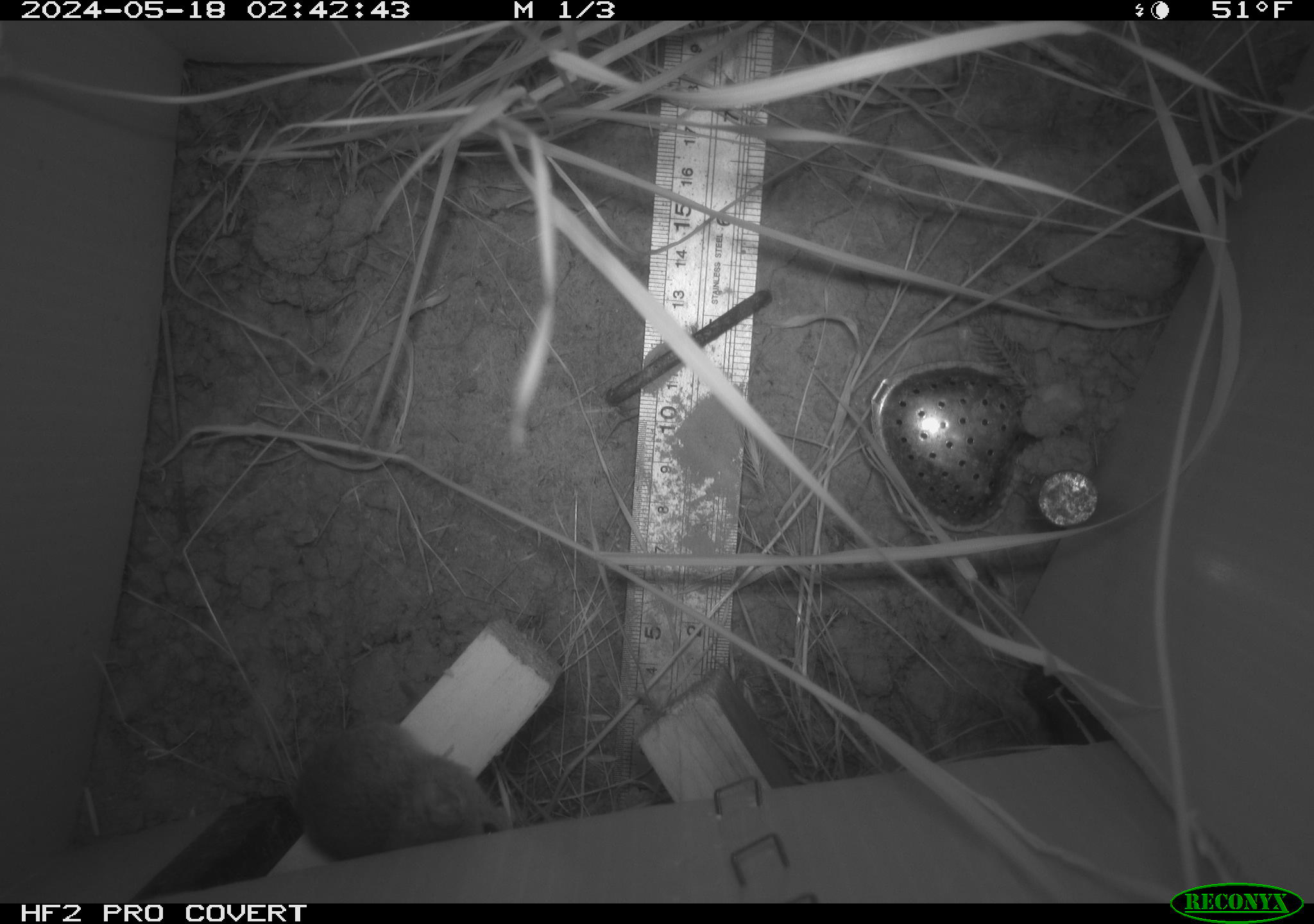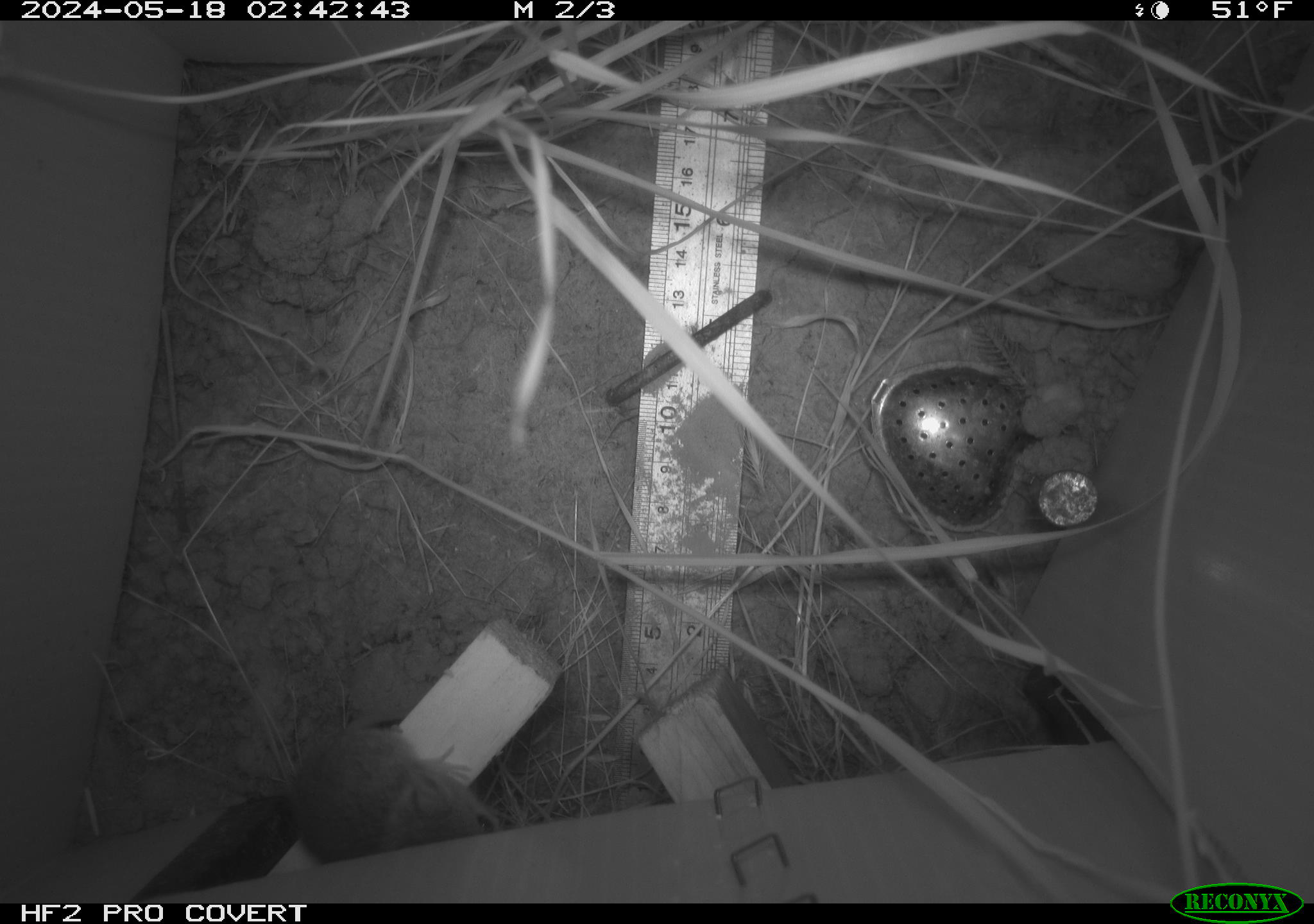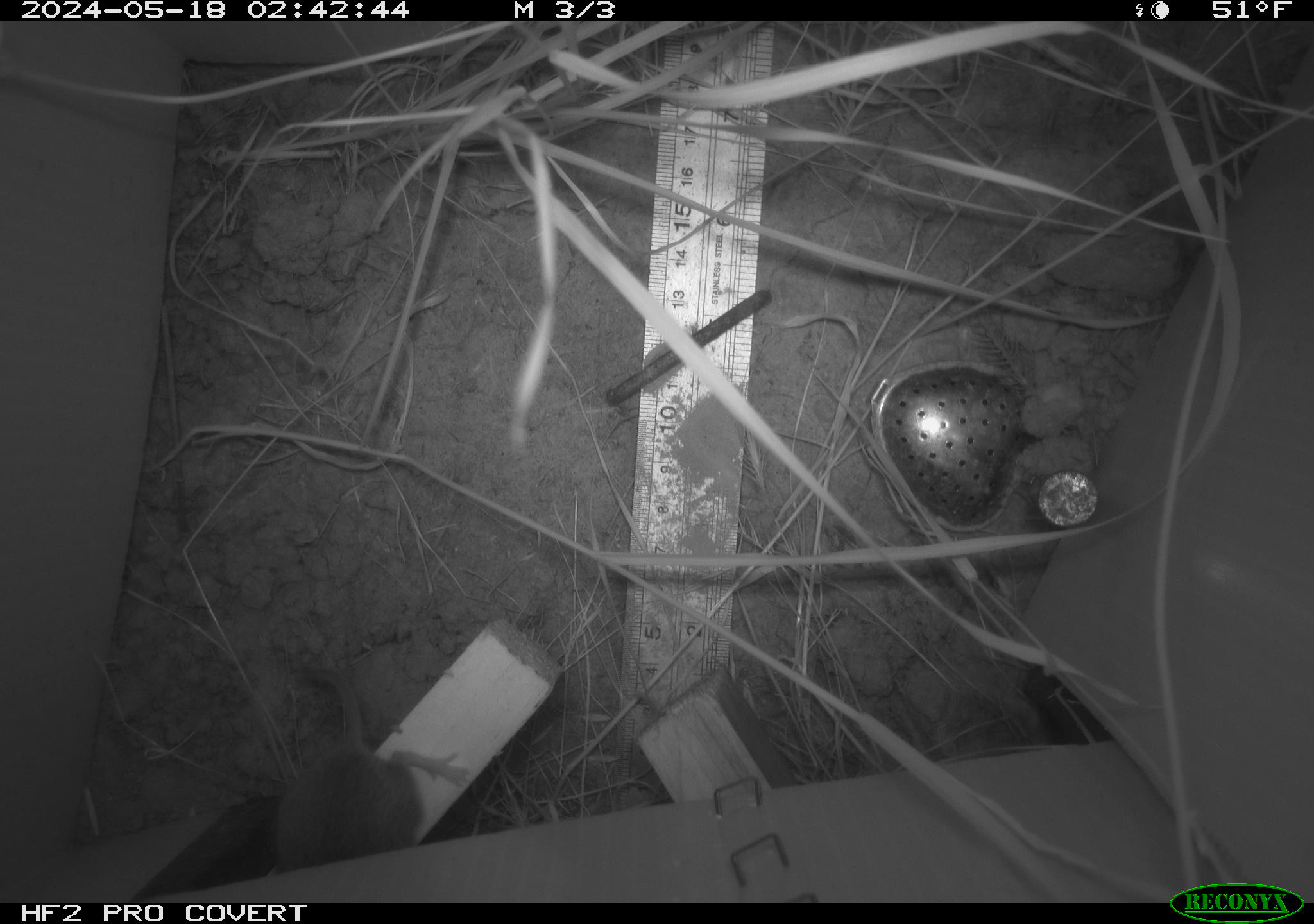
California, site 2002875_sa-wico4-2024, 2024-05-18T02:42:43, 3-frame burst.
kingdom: Animalia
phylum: Chordata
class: Mammalia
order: Rodentia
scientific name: Rodentia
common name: mouse species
Mouse species (Rodentia).